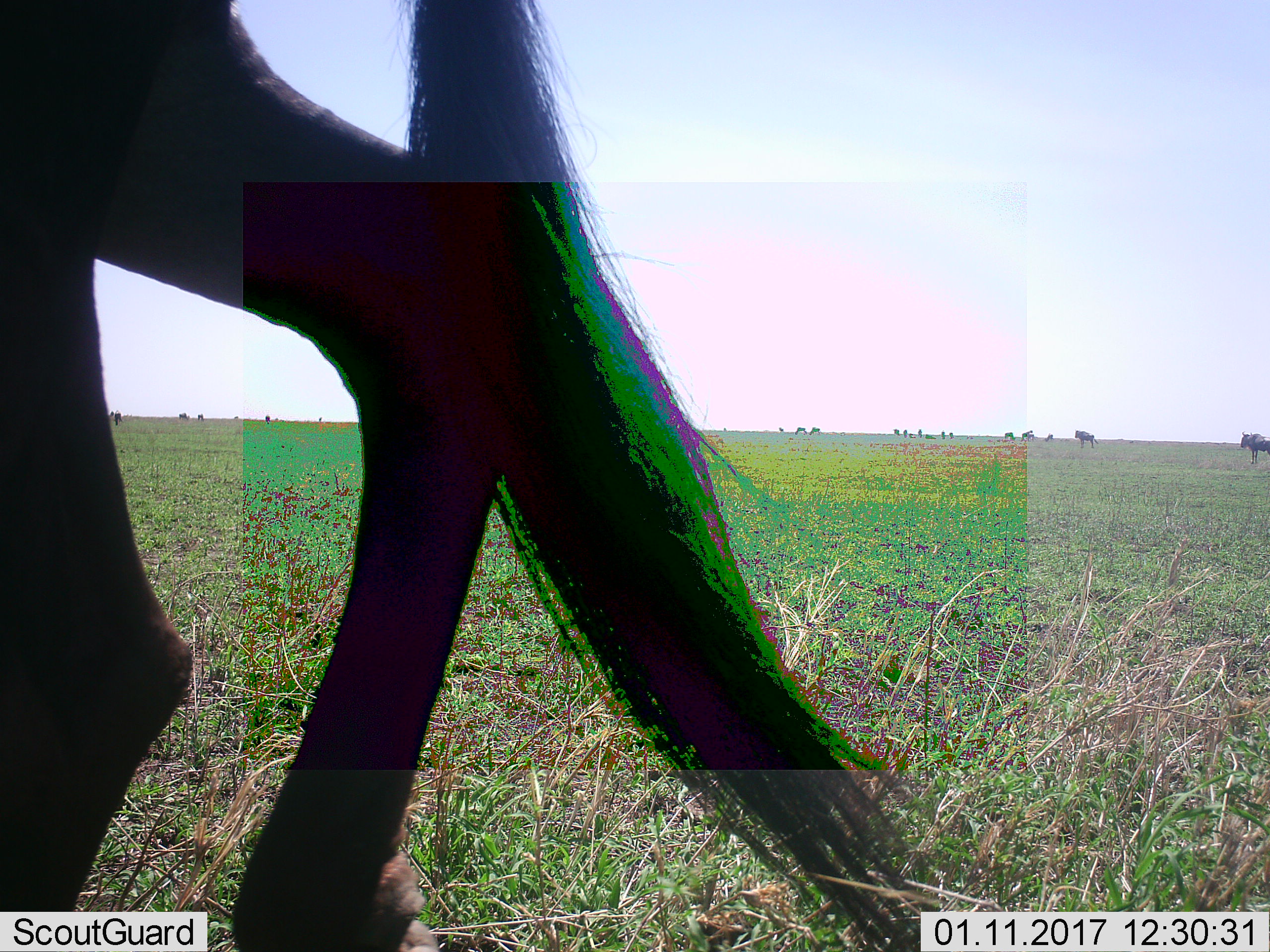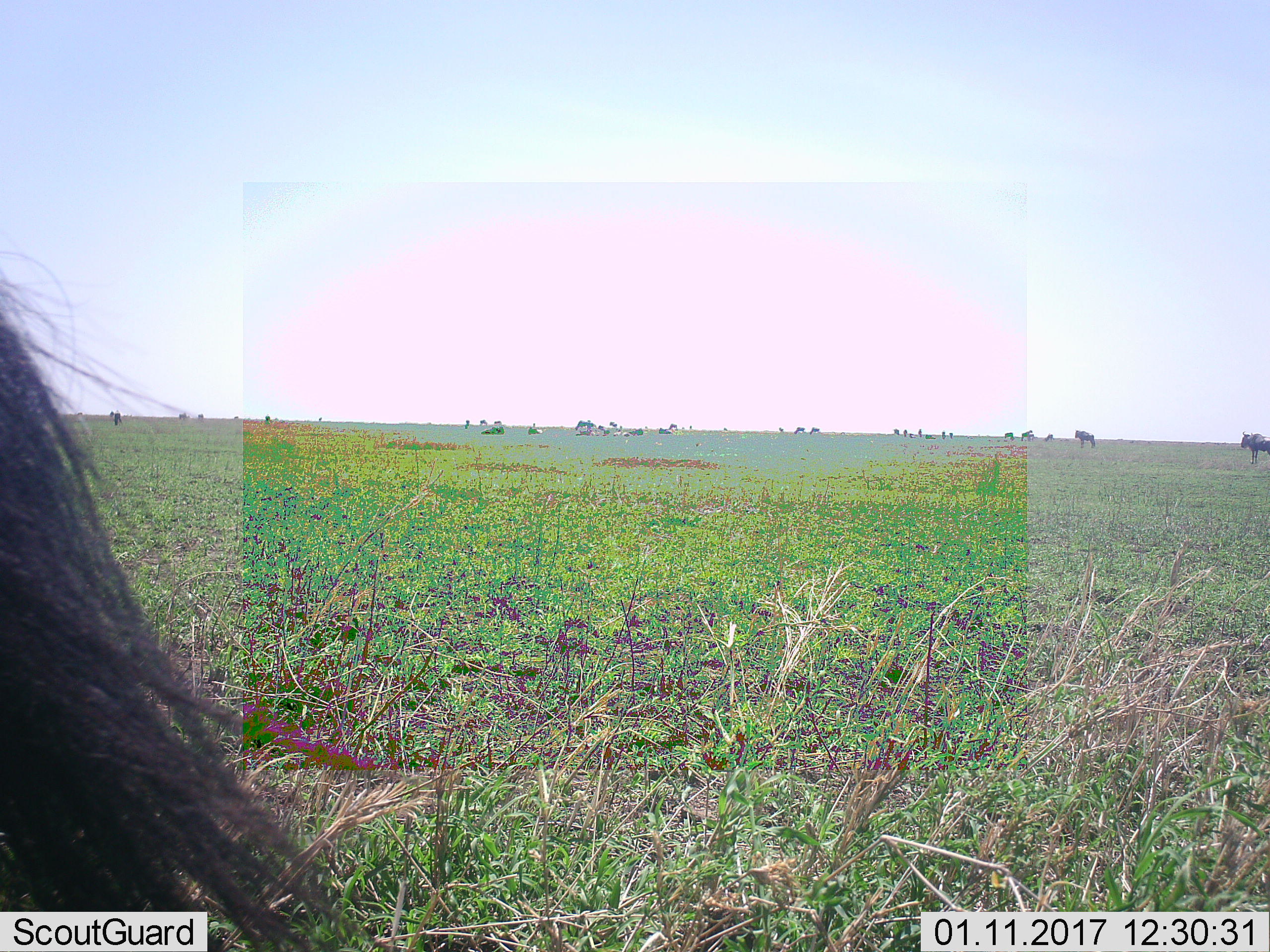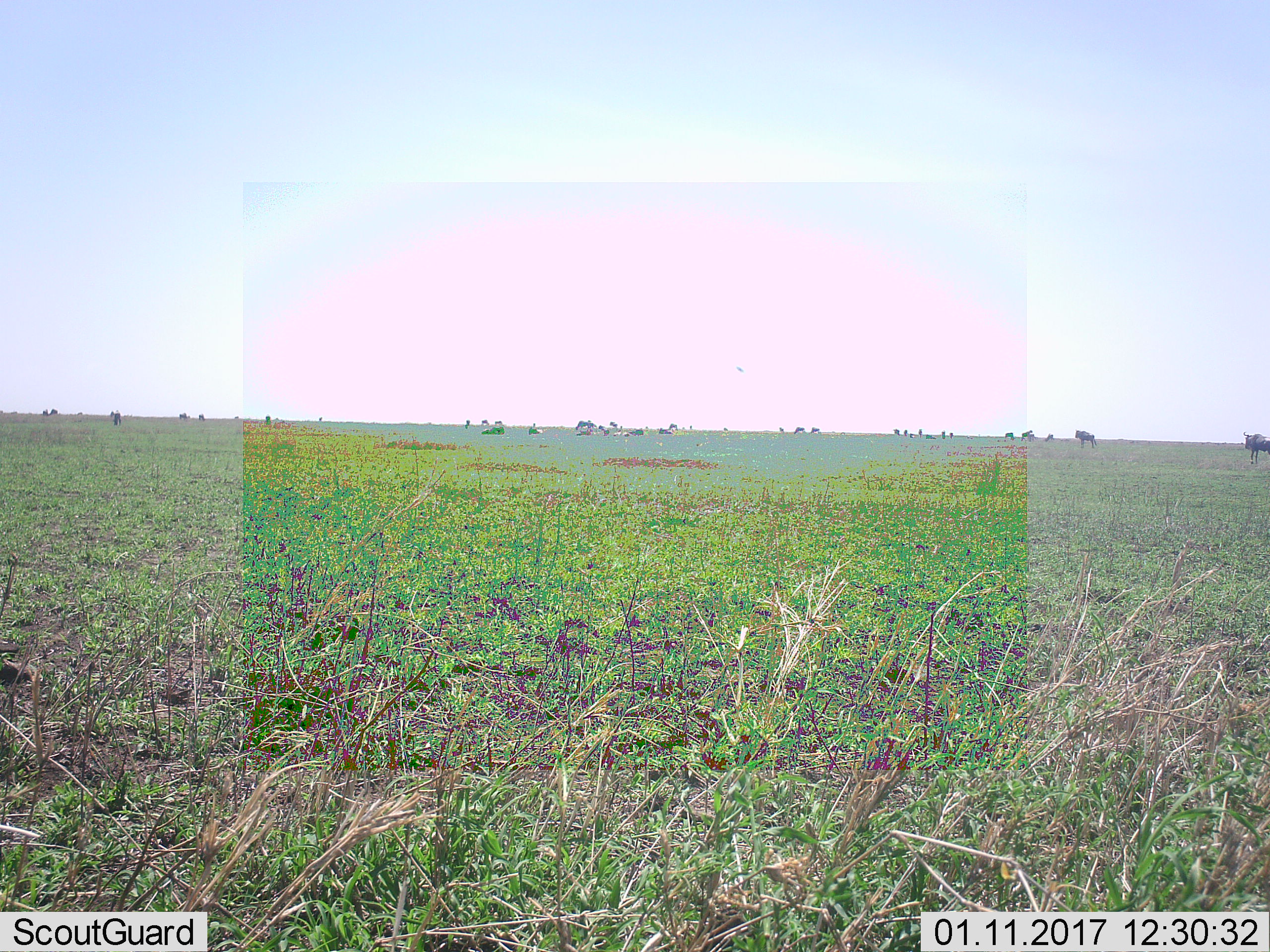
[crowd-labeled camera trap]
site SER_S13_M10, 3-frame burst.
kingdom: Animalia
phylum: Chordata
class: Mammalia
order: Artiodactyla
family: Bovidae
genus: Connochaetes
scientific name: Connochaetes taurinus taurinus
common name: blue wildebeest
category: wildebeestblue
Wildebeestblue (blue wildebeest) (Connochaetes taurinus taurinus), count 11-50. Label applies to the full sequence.